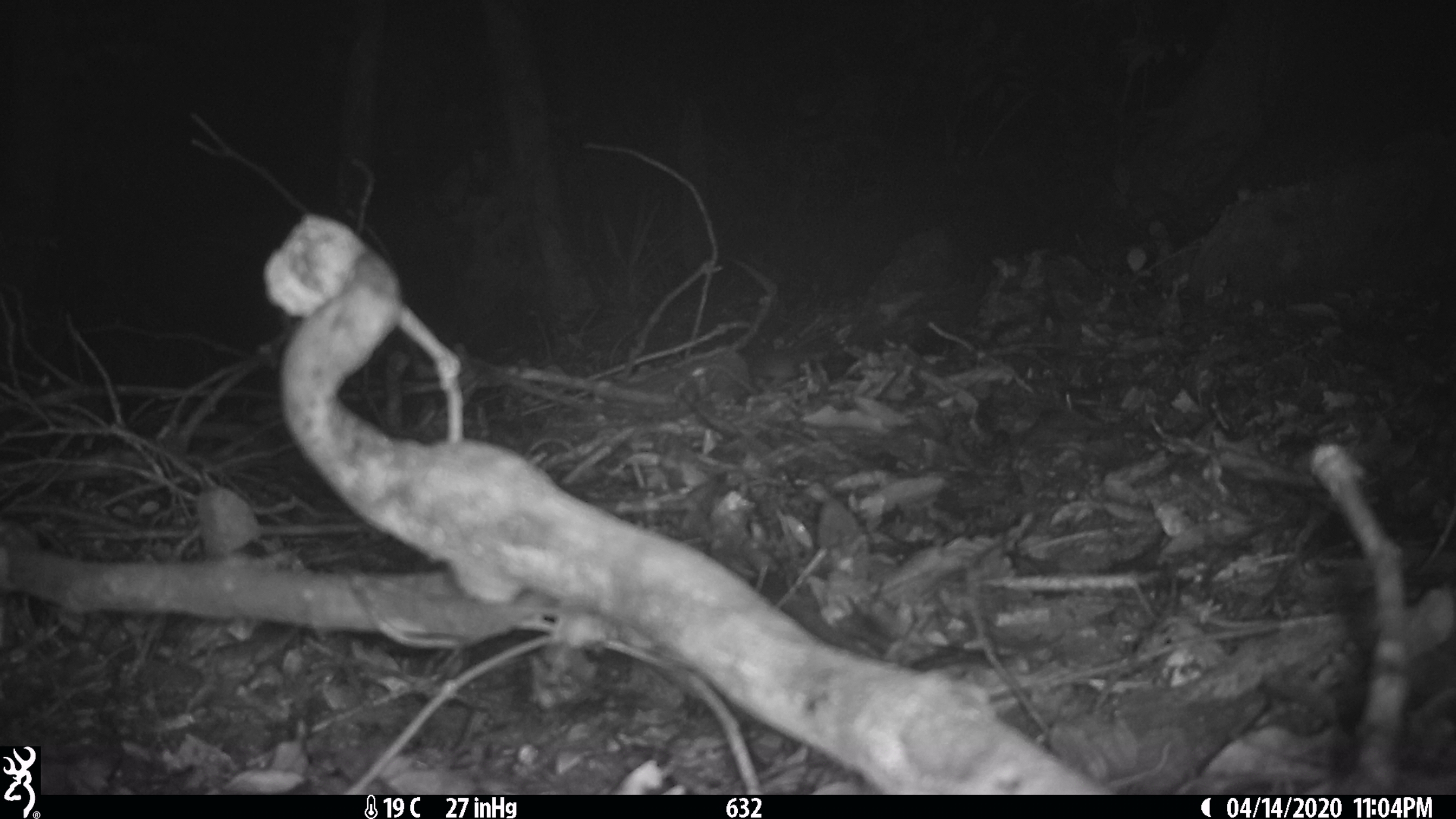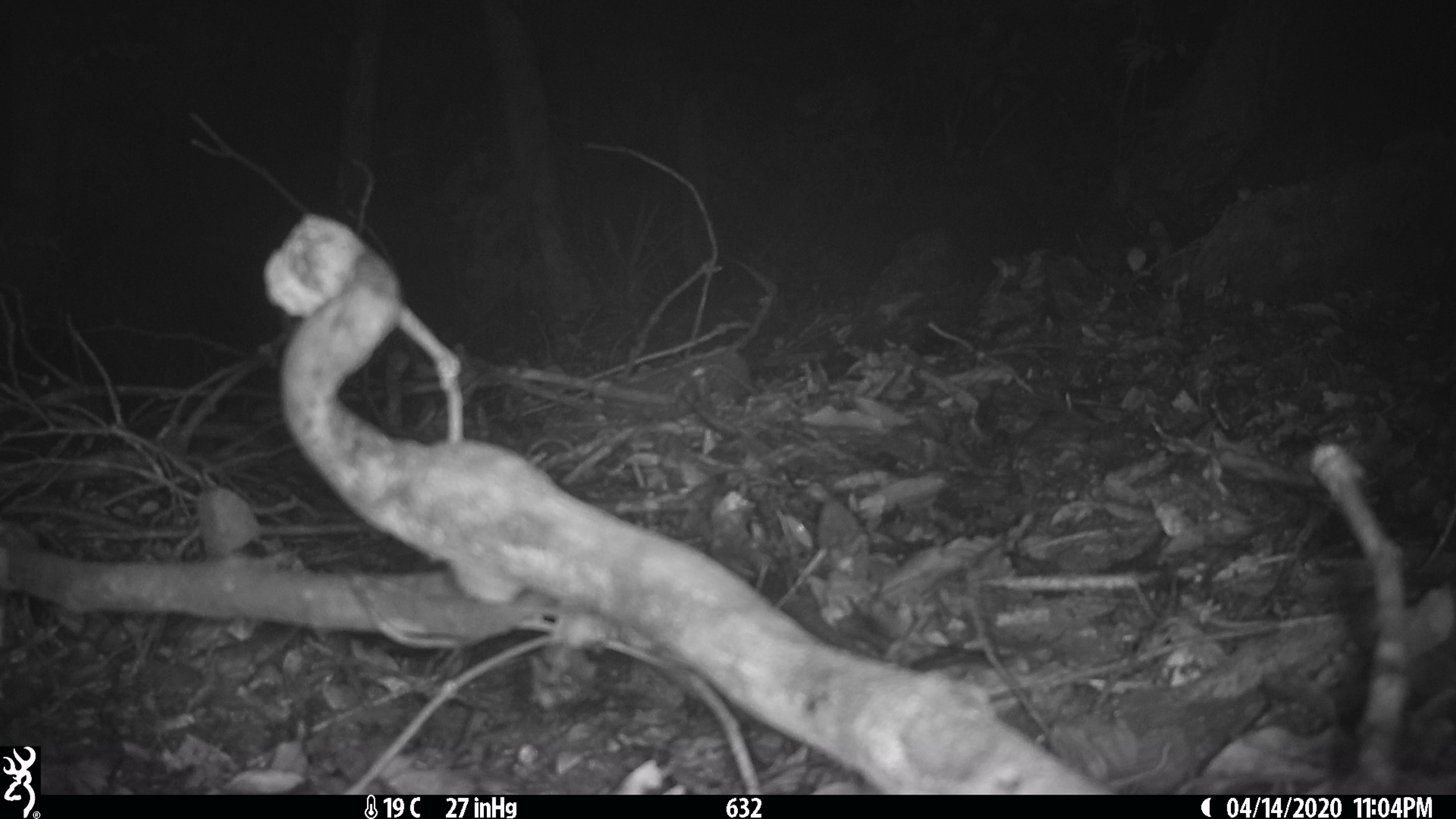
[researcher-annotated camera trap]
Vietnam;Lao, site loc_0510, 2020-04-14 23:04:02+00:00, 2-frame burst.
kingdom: Animalia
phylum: Chordata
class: Mammalia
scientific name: Mammalia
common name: mammal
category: unidentified small mammal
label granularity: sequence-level